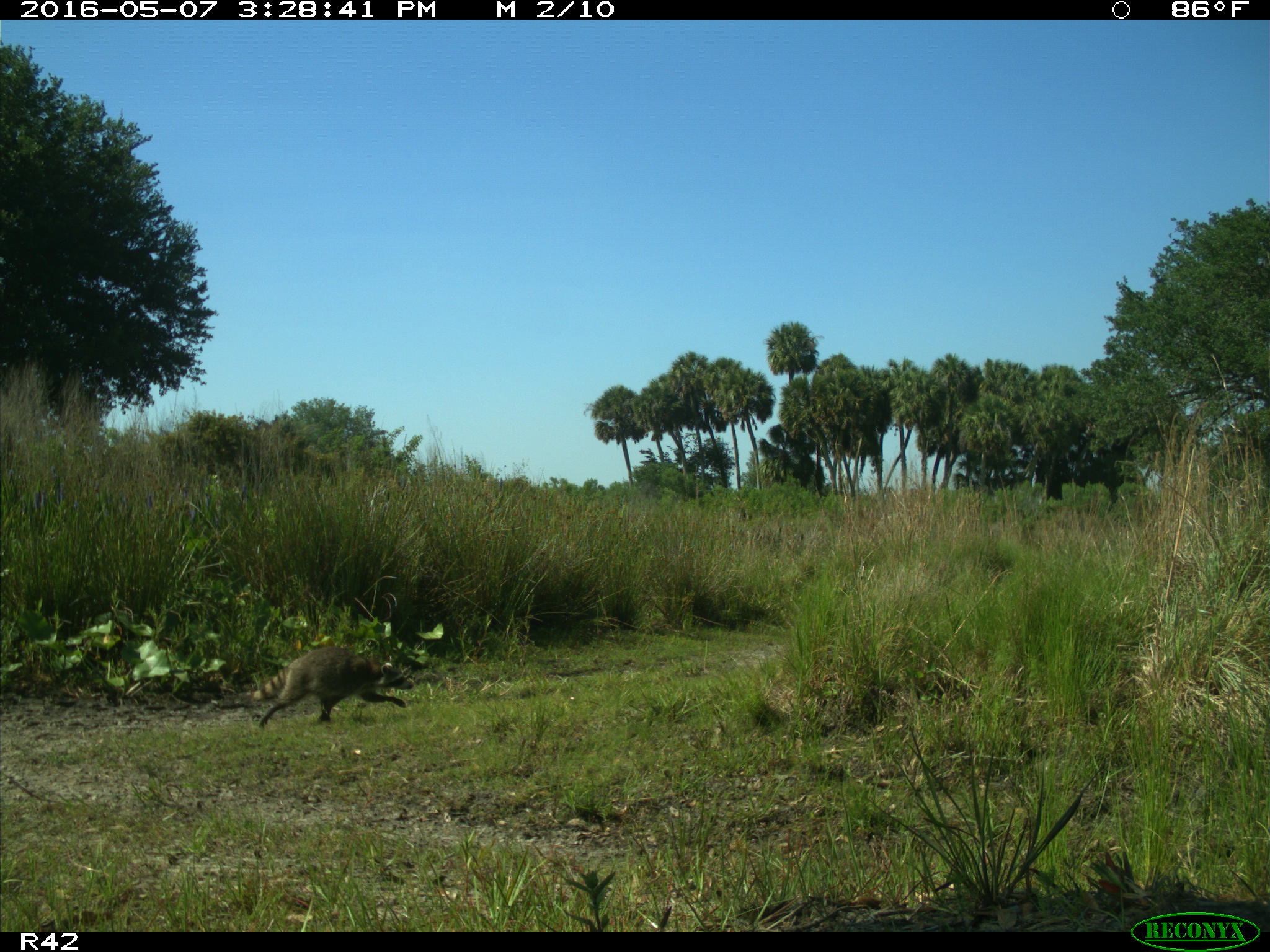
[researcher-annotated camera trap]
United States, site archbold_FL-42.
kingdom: Animalia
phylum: Chordata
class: Mammalia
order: Artiodactyla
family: Bovidae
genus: Bos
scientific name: Bos taurus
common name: domestic cow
Bos taurus (domestic cow).